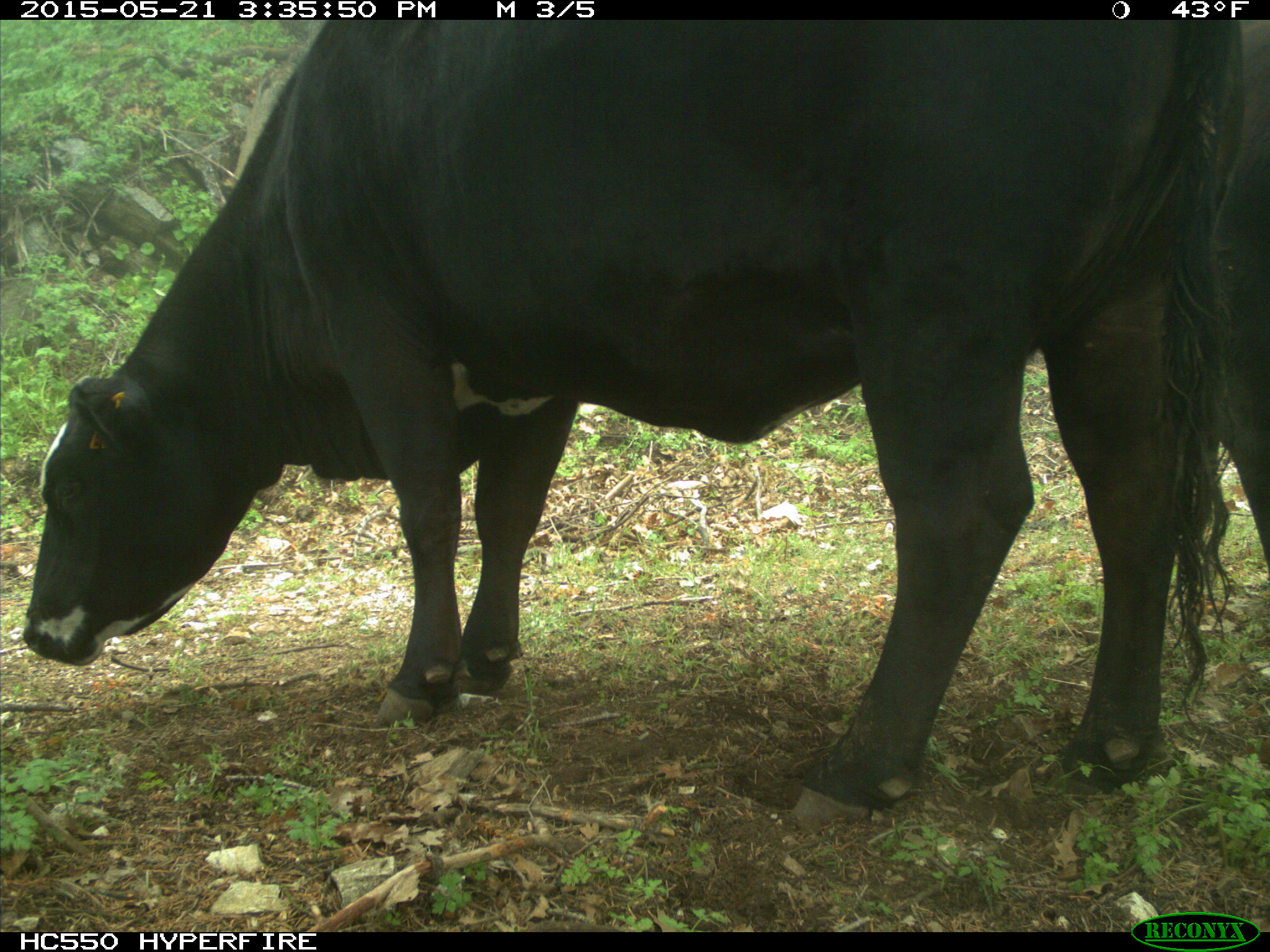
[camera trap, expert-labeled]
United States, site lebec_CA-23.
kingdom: Animalia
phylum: Chordata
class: Mammalia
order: Artiodactyla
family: Bovidae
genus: Bos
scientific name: Bos taurus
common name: domestic cow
Bos taurus (domestic cow).